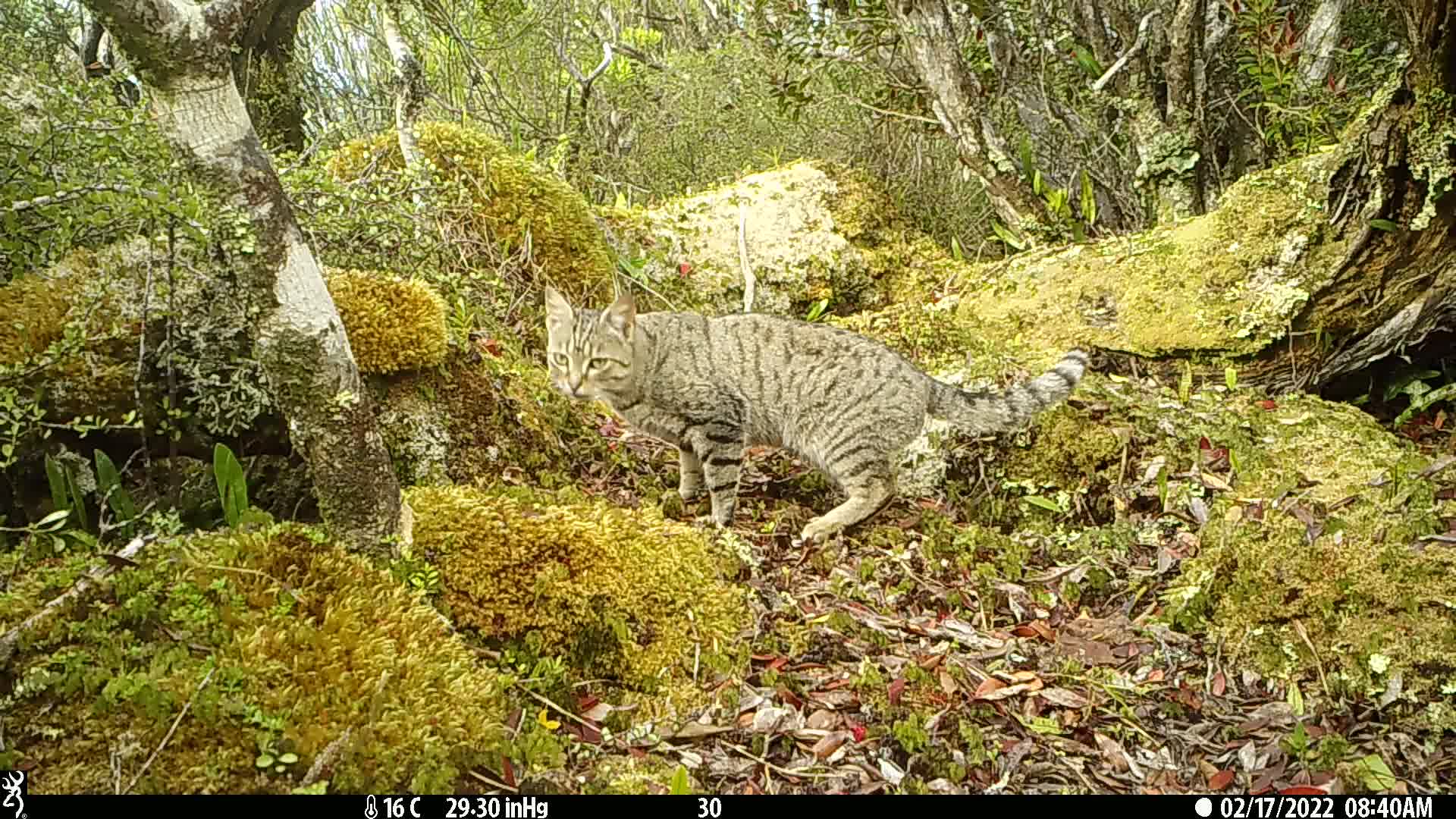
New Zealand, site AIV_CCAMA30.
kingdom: Animalia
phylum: Chordata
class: Mammalia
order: Carnivora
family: Felidae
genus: Felis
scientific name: Felis catus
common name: domestic cat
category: cat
Cat (domestic cat) (Felis catus).